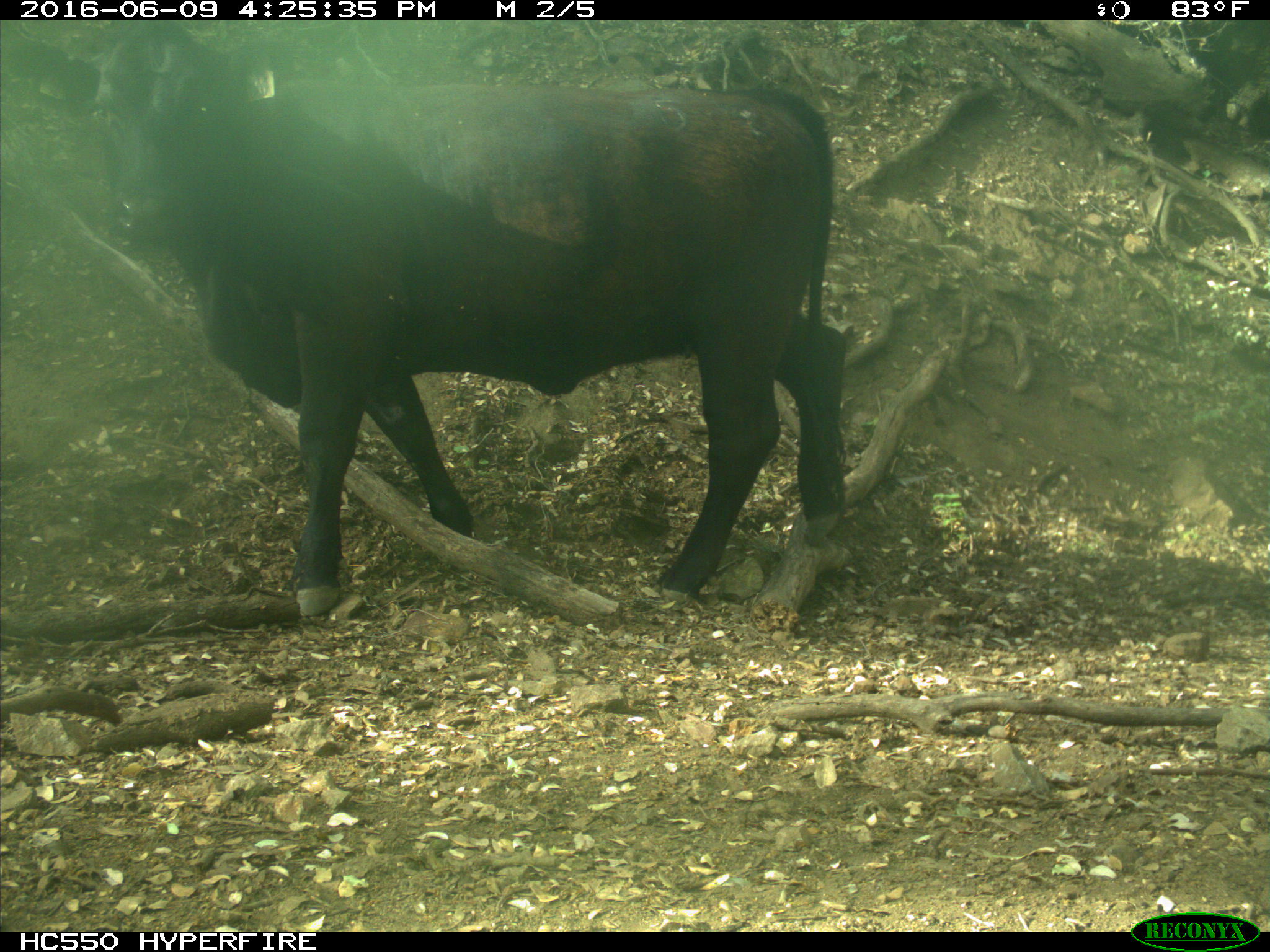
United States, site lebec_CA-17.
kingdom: Animalia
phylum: Chordata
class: Mammalia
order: Artiodactyla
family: Bovidae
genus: Bos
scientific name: Bos taurus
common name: domestic cow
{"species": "Bos taurus (domestic cow)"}